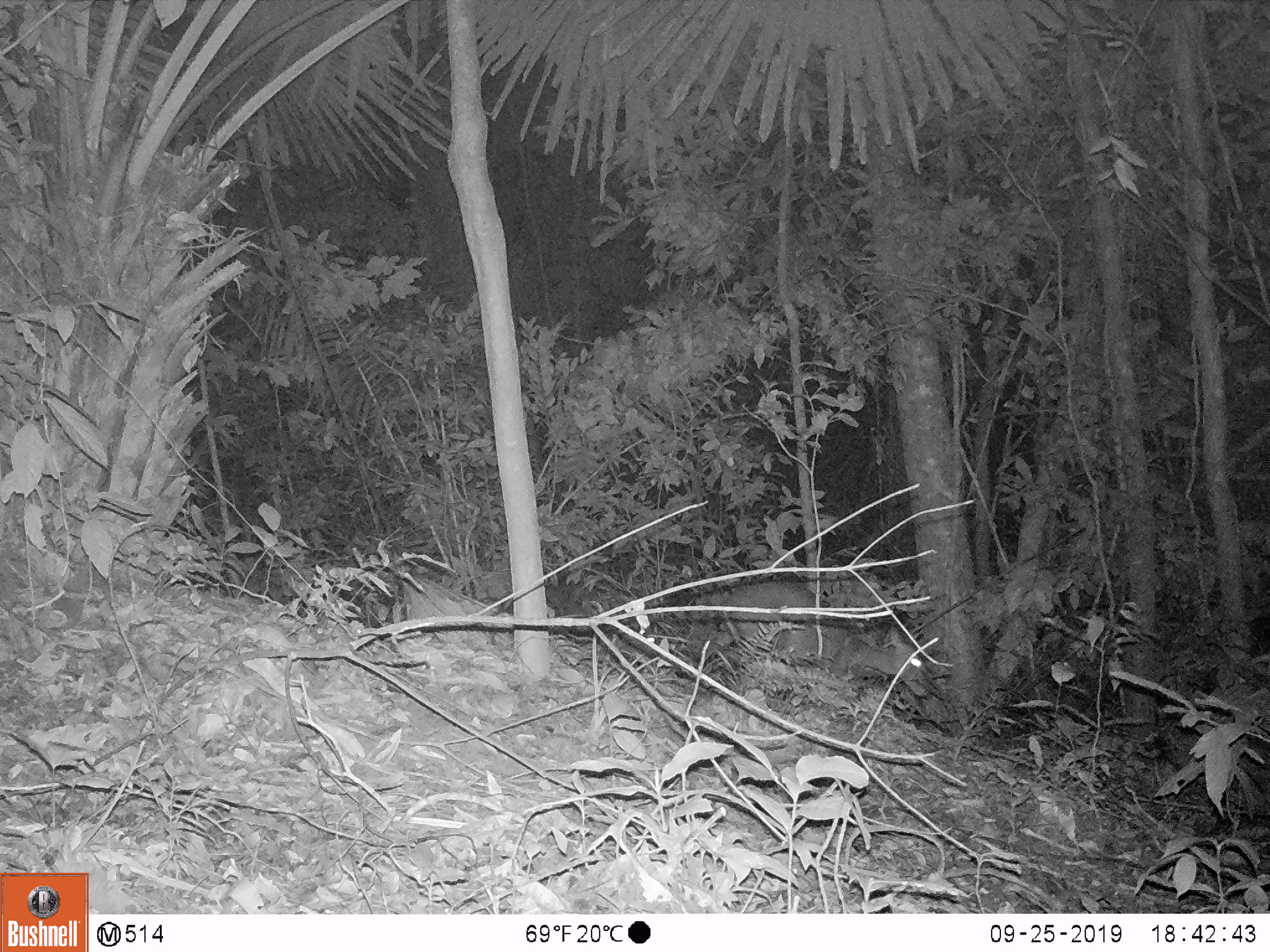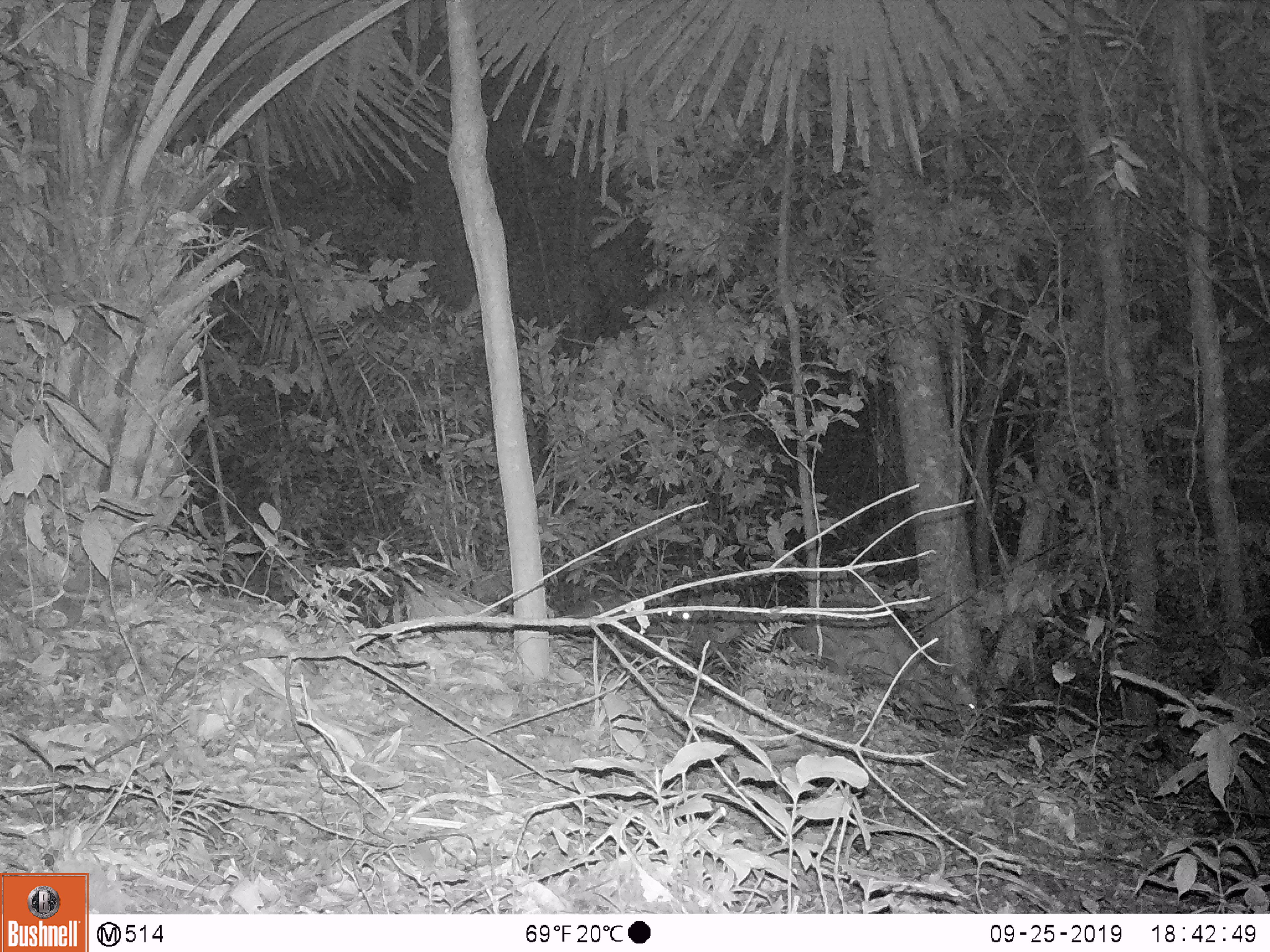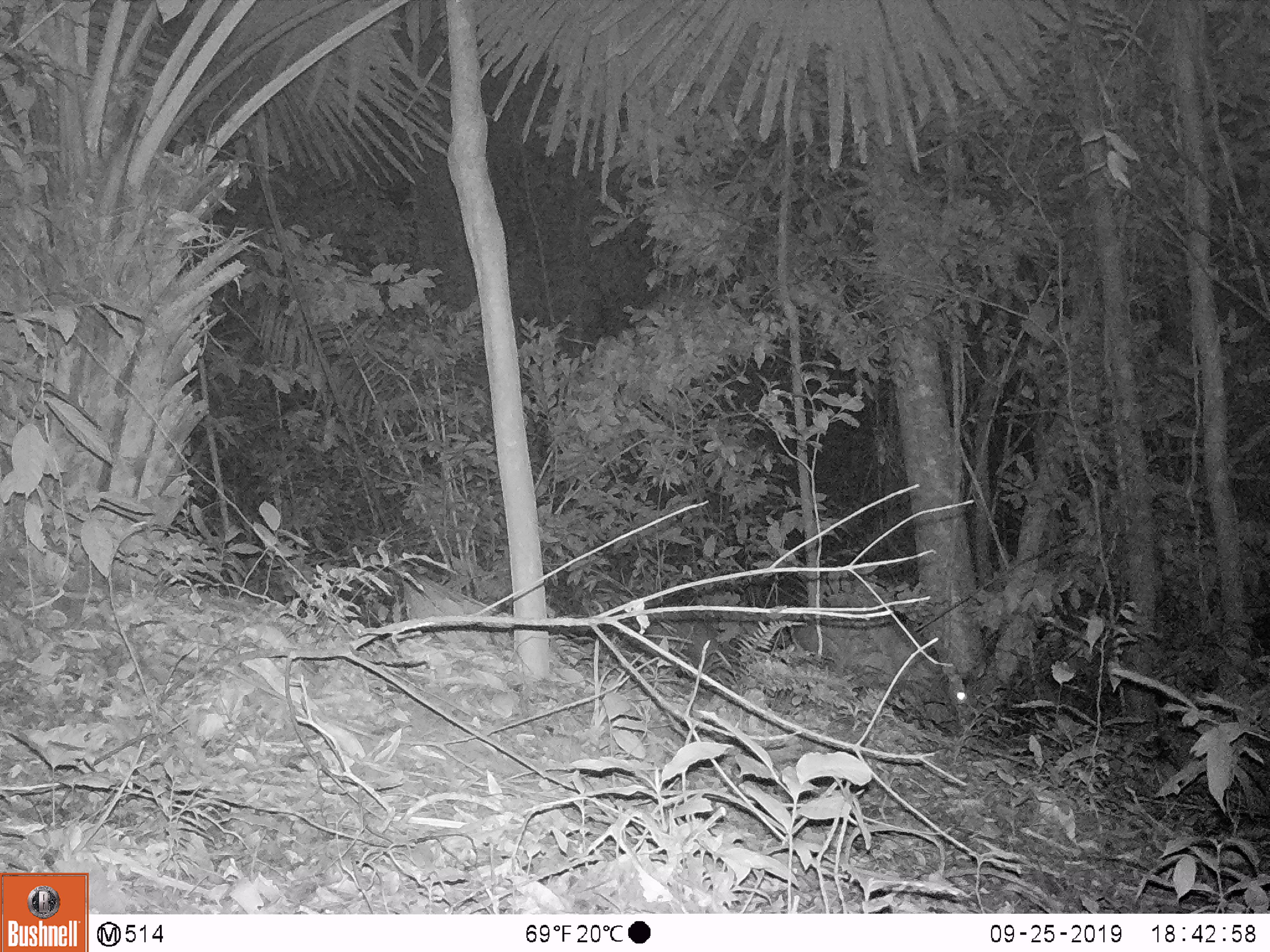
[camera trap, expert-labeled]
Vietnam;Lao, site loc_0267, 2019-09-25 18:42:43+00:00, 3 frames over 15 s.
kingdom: Animalia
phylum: Chordata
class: Mammalia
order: Artiodactyla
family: Cervidae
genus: Muntiacus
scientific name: Muntiacus rooseveltorum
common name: roosevelt's muntjac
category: roosevelts muntjac group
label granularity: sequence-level